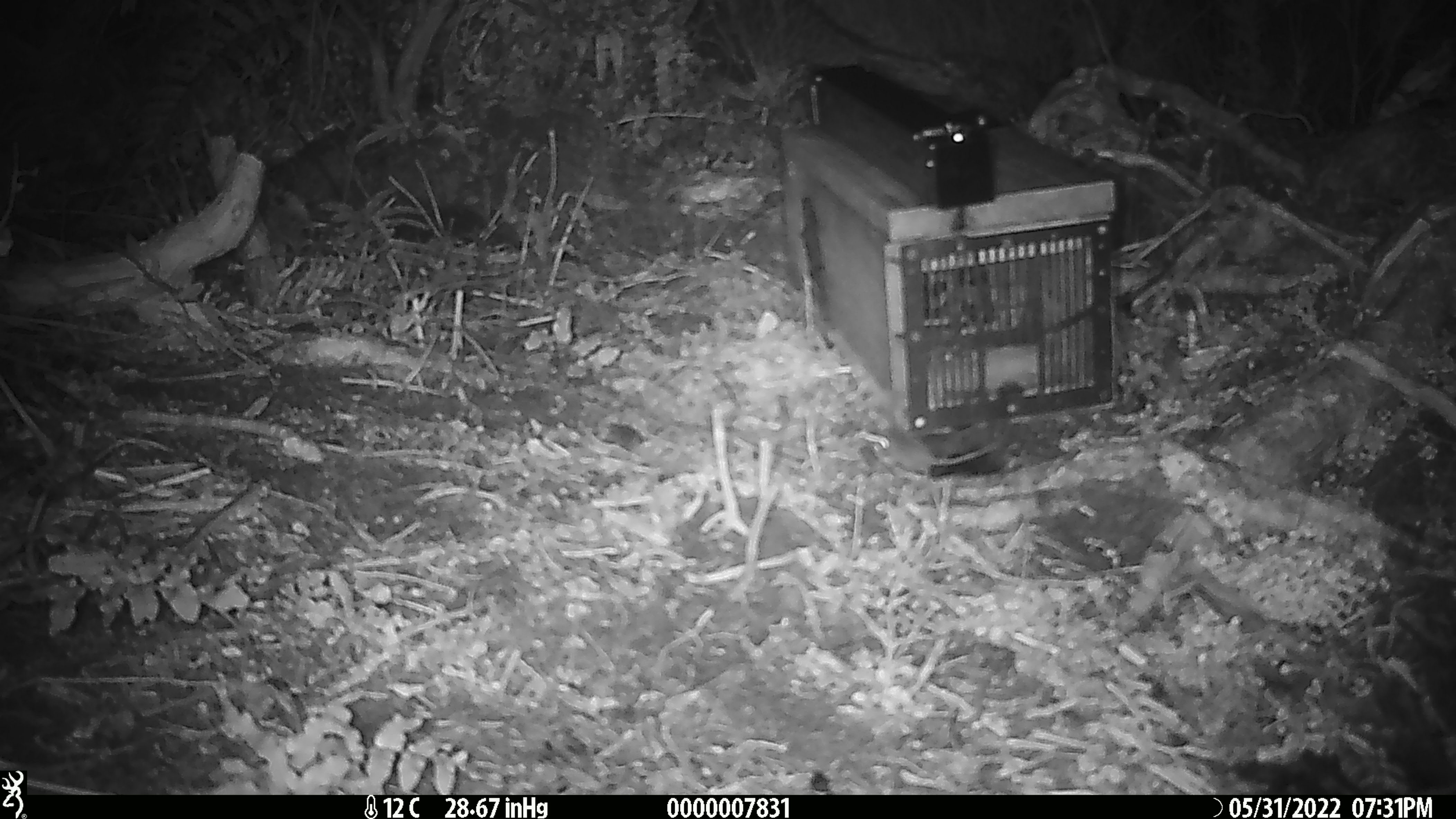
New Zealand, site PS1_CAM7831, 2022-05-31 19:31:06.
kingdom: Animalia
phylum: Chordata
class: Mammalia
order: Rodentia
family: Muridae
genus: Mus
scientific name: Mus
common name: mouse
Mouse (Mus).